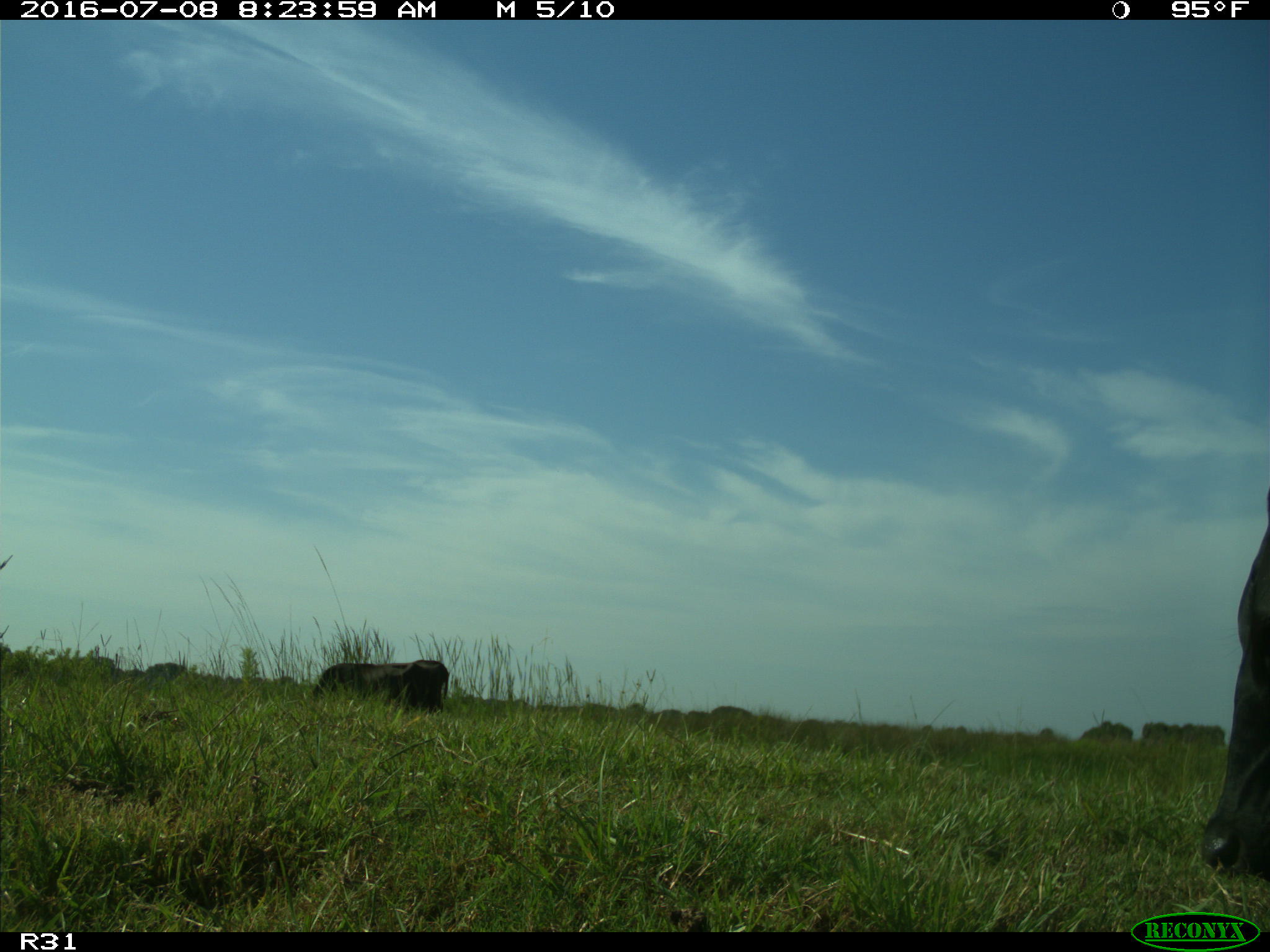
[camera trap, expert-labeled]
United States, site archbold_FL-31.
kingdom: Animalia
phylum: Chordata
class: Mammalia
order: Artiodactyla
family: Bovidae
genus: Bos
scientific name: Bos taurus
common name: domestic cow